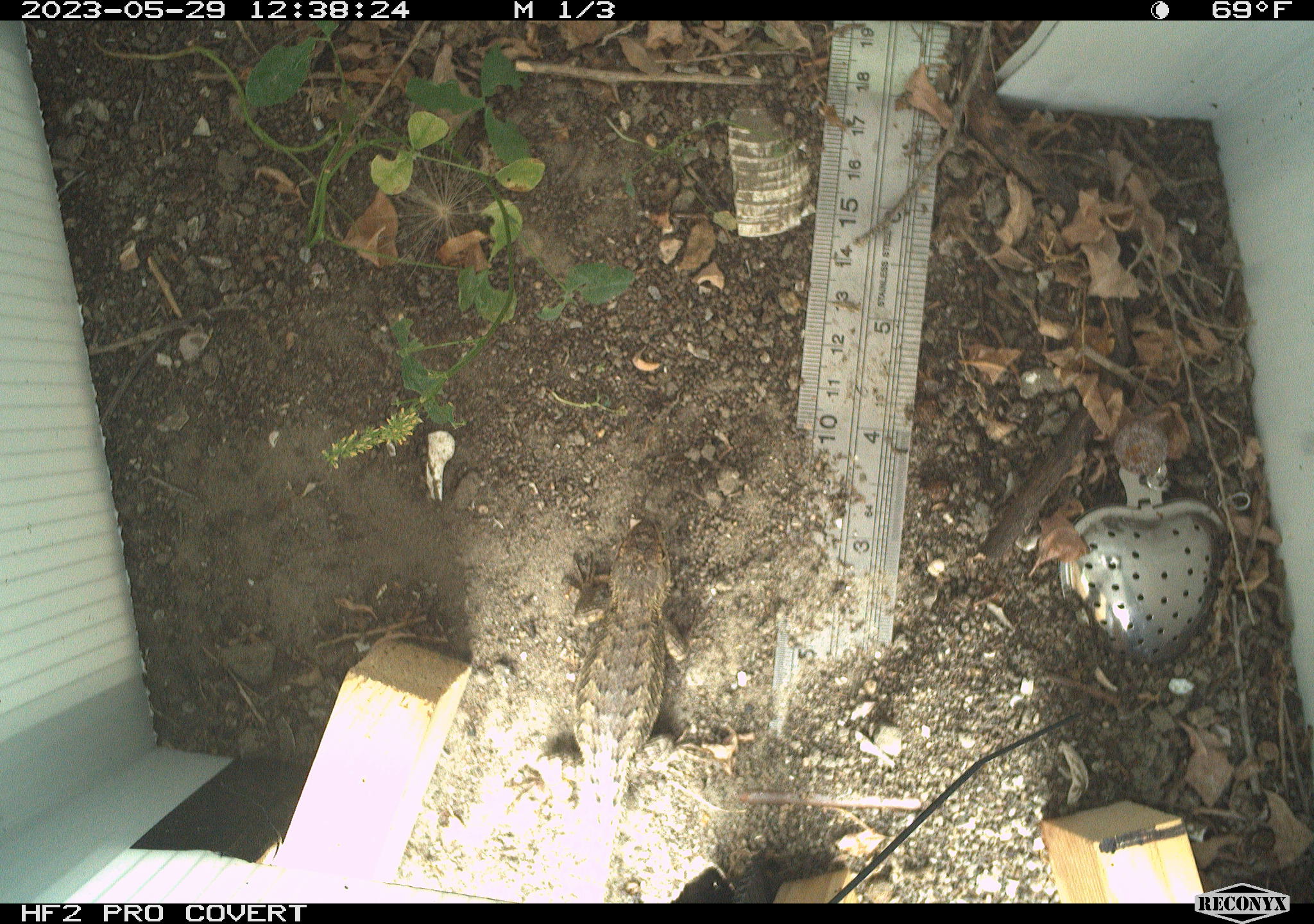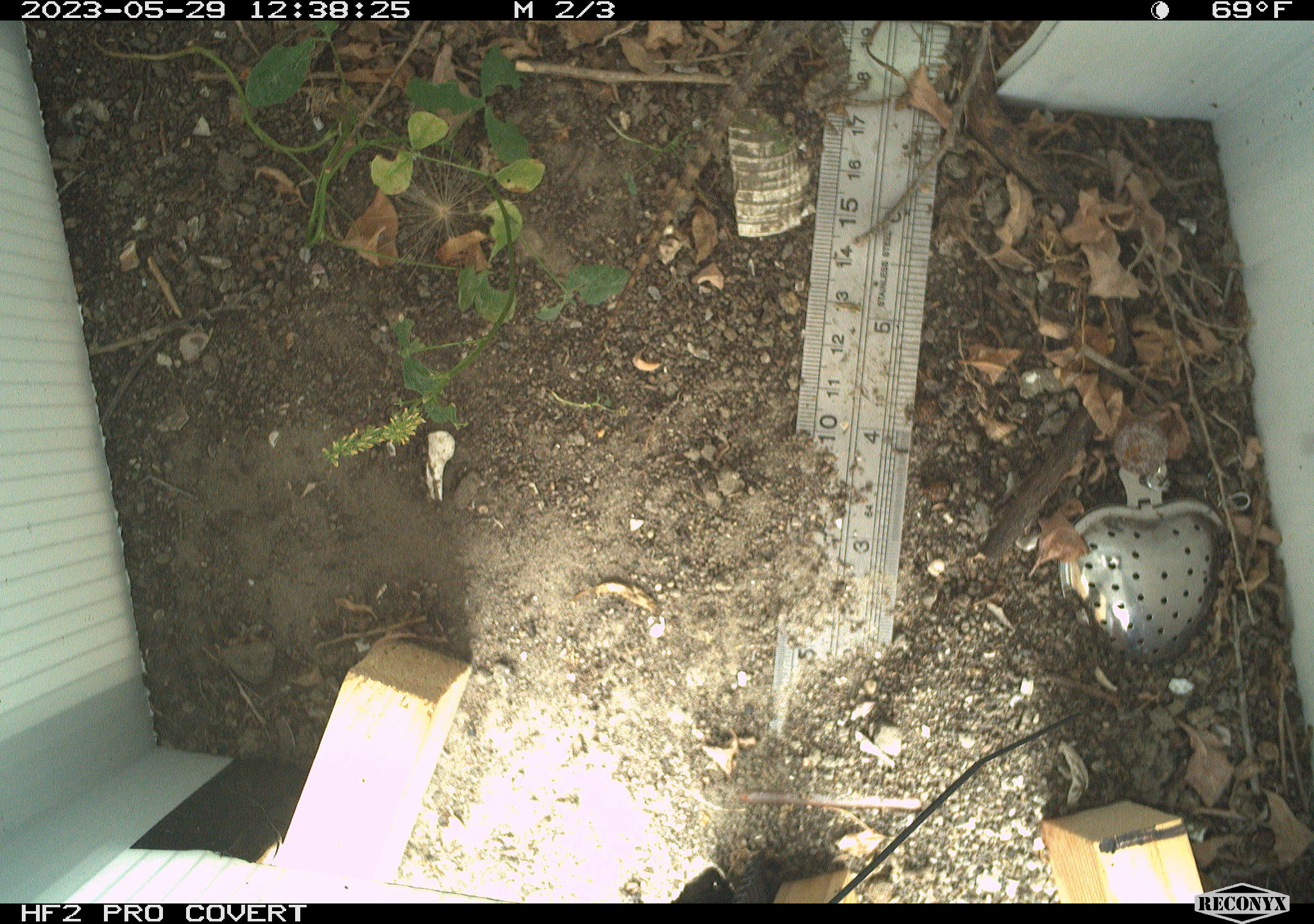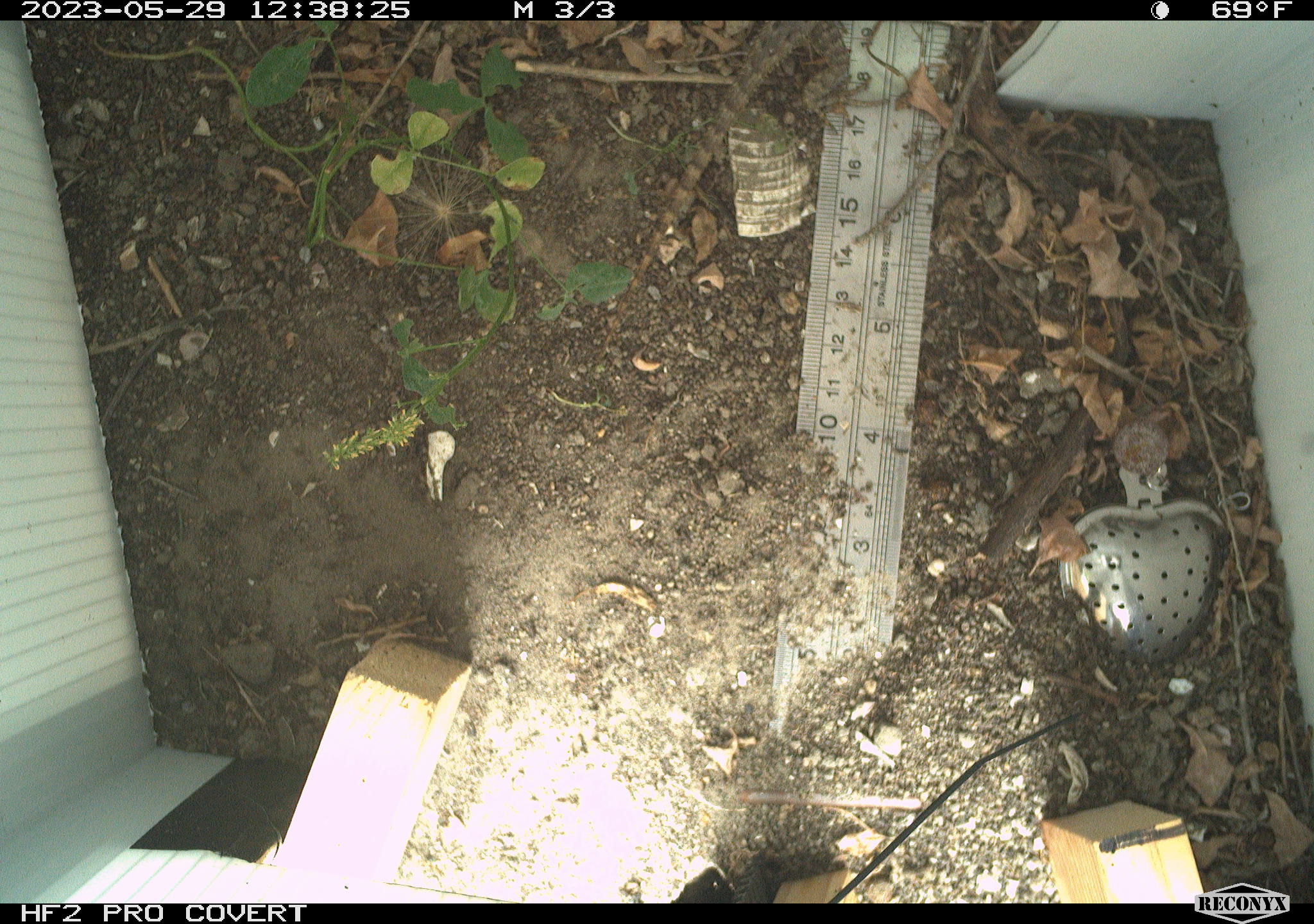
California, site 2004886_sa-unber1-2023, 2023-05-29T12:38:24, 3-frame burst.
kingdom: Animalia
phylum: Chordata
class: Reptilia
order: Squamata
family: Phrynosomatidae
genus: Sceloporus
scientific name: Sceloporus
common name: spiny lizards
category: sceloporus species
Sceloporus species (spiny lizards) (Sceloporus).